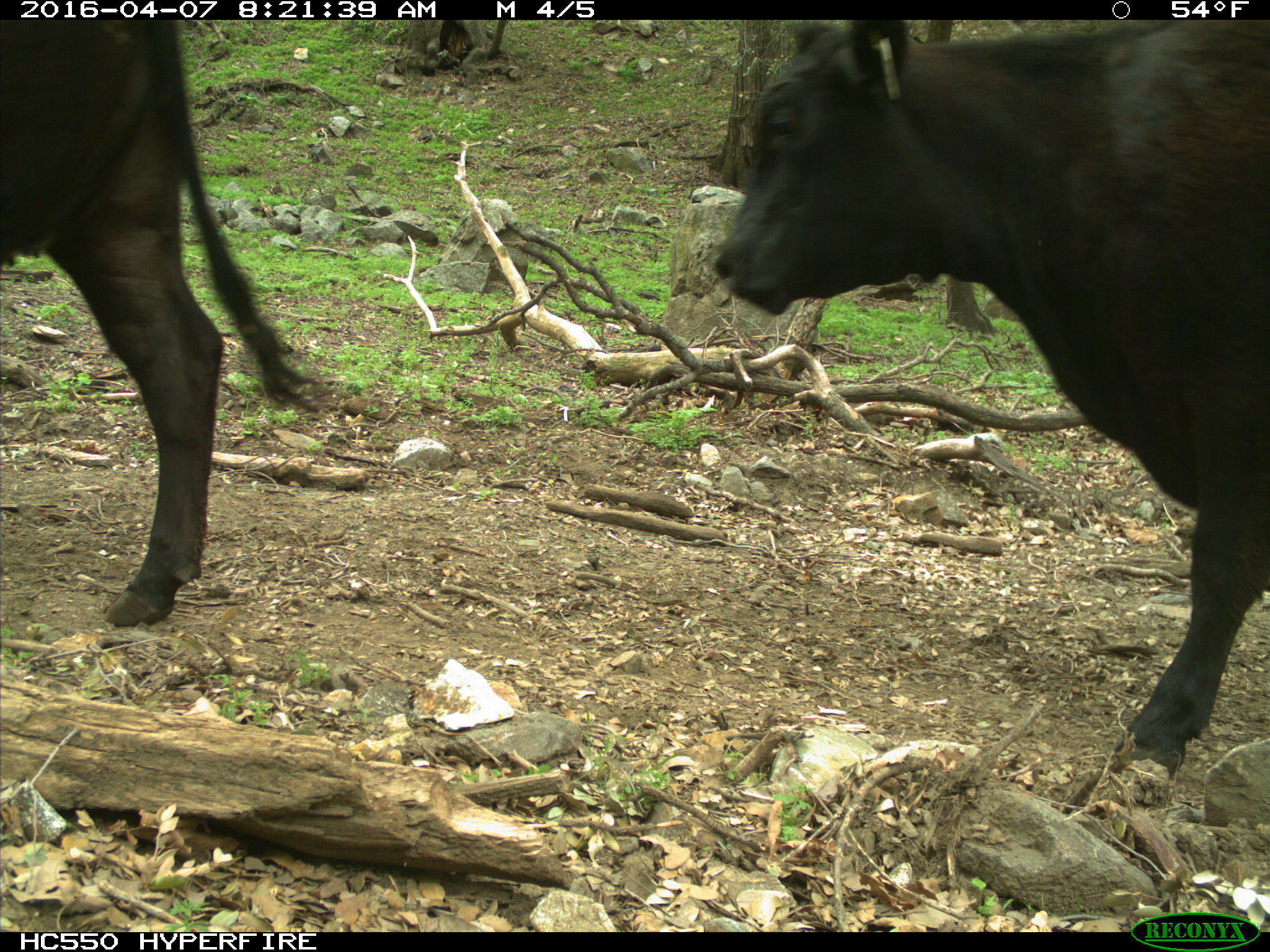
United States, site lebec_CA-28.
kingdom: Animalia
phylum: Chordata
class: Mammalia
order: Artiodactyla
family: Bovidae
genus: Bos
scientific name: Bos taurus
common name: domestic cow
Bos taurus (domestic cow).